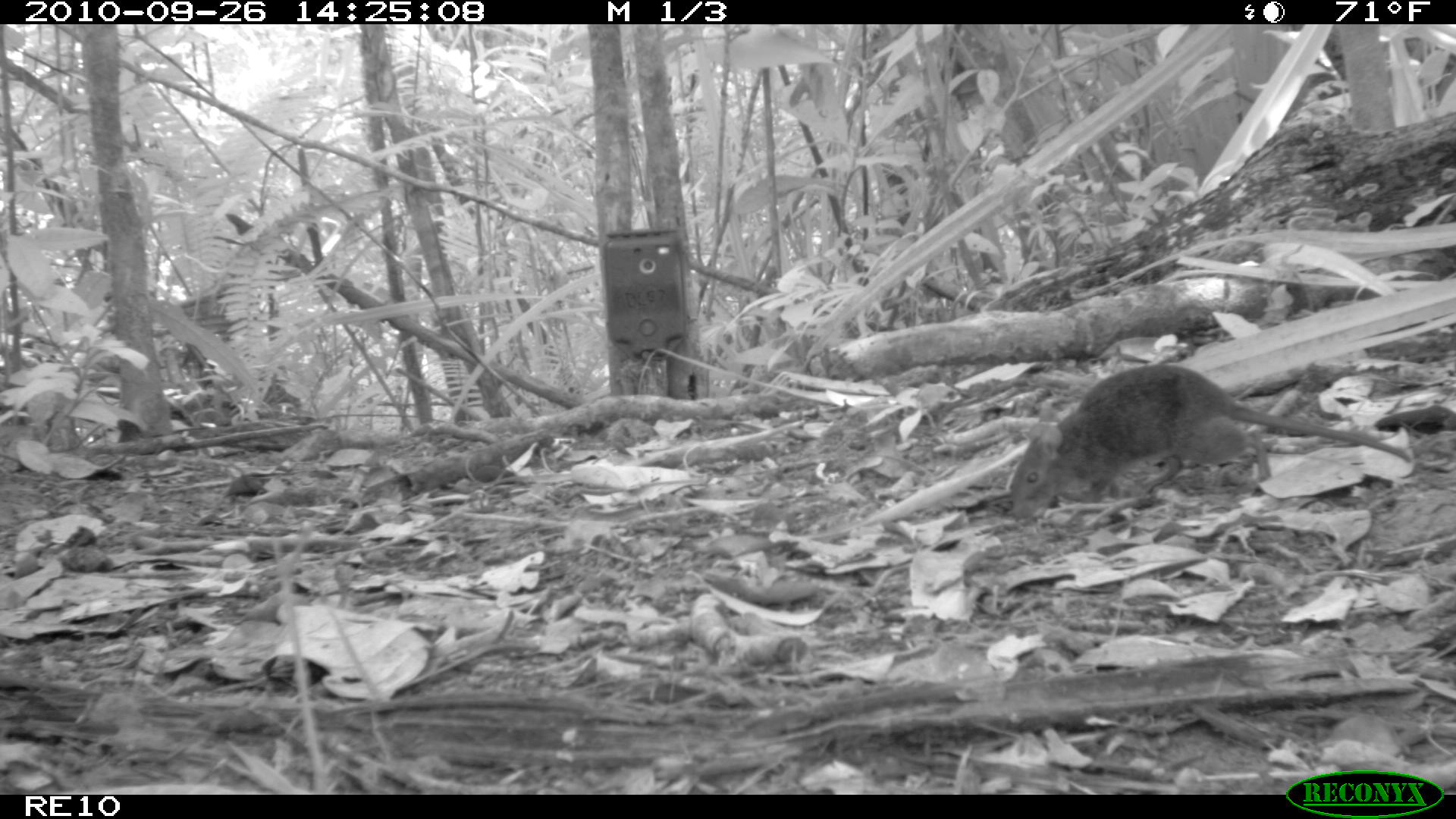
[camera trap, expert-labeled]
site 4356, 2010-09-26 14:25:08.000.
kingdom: Animalia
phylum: Chordata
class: Mammalia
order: Rodentia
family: Muridae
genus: Rattus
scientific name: Rattus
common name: rodent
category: unknown rat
Unknown rat (rodent) (Rattus), count 1.